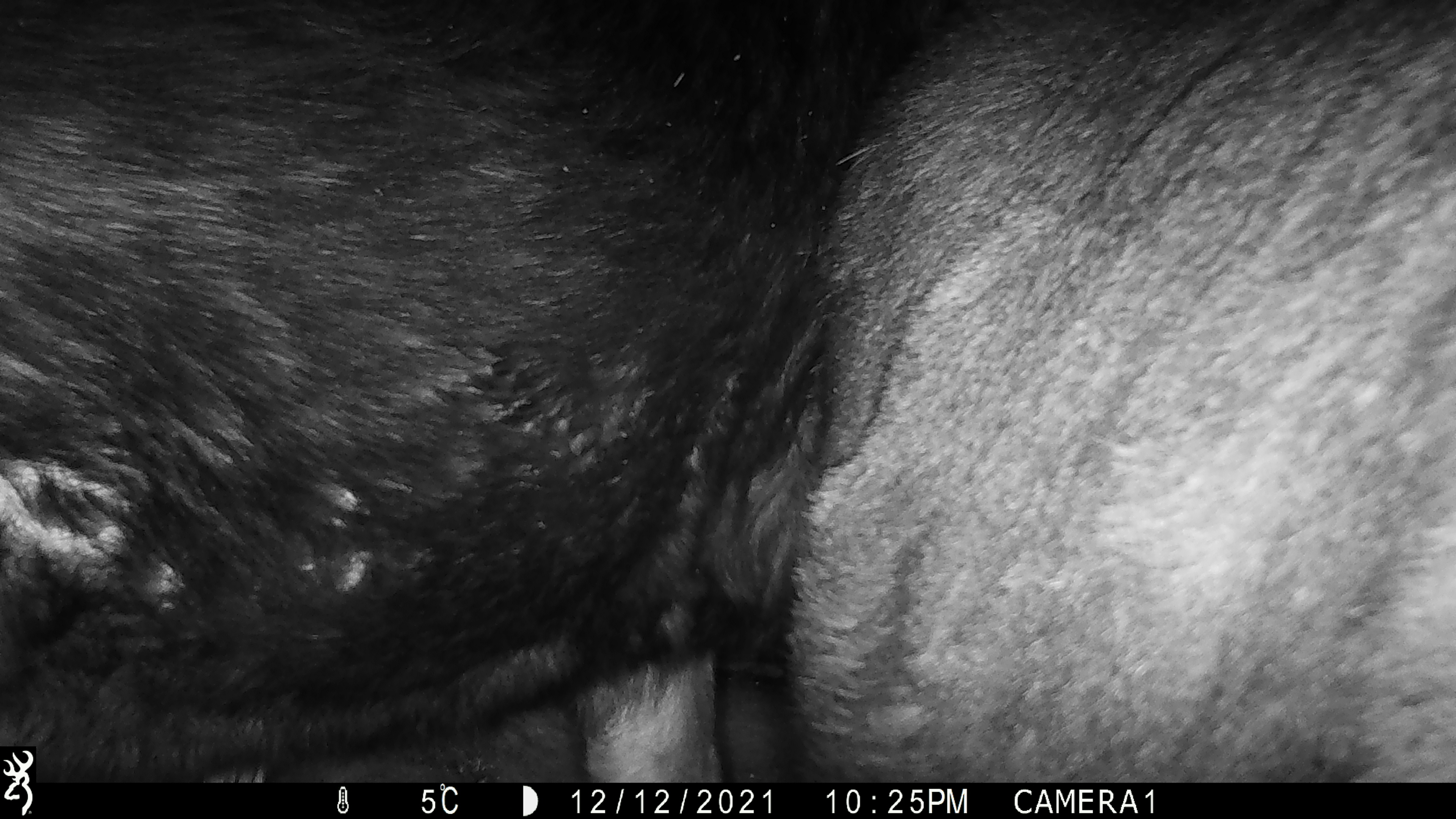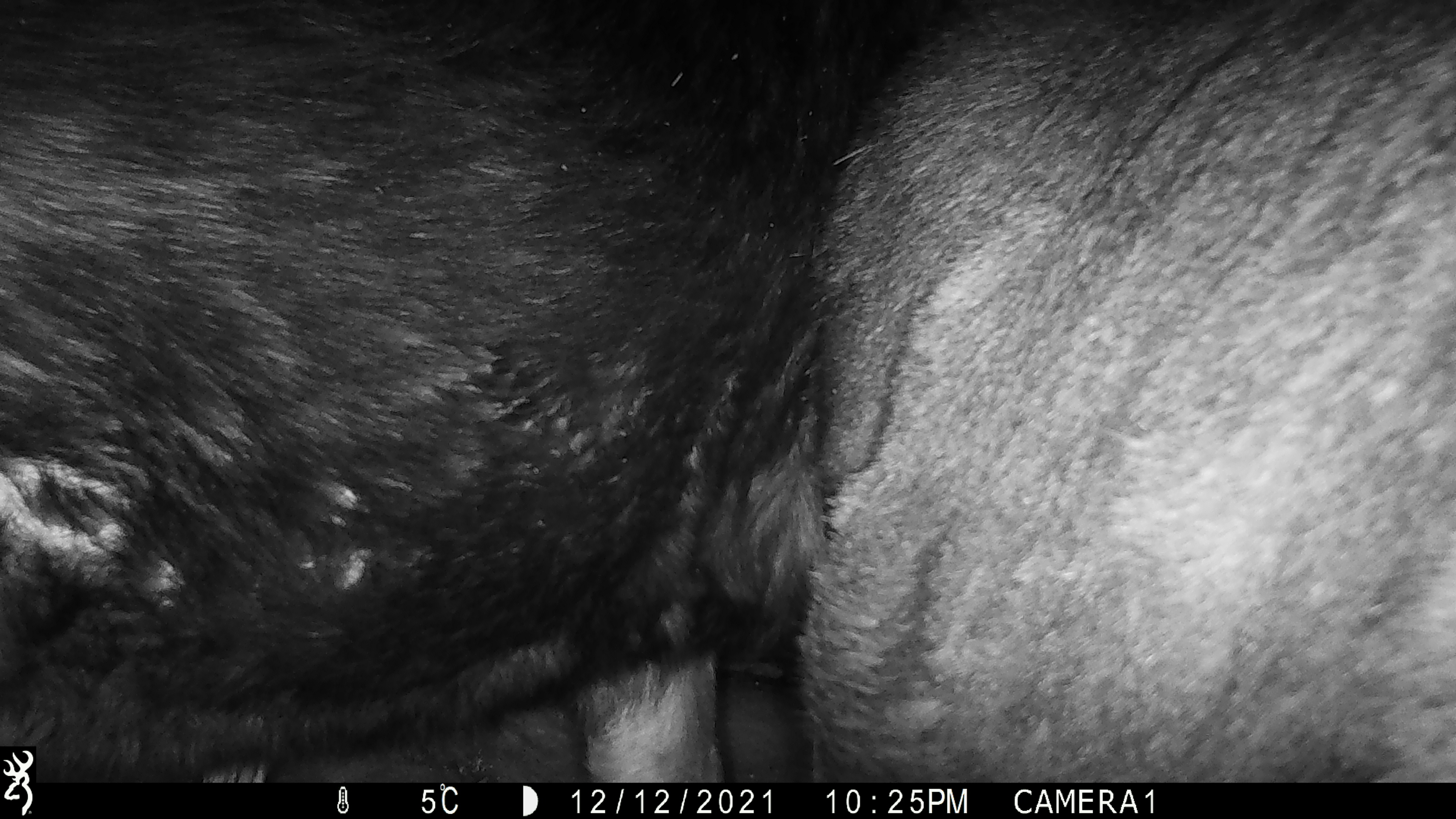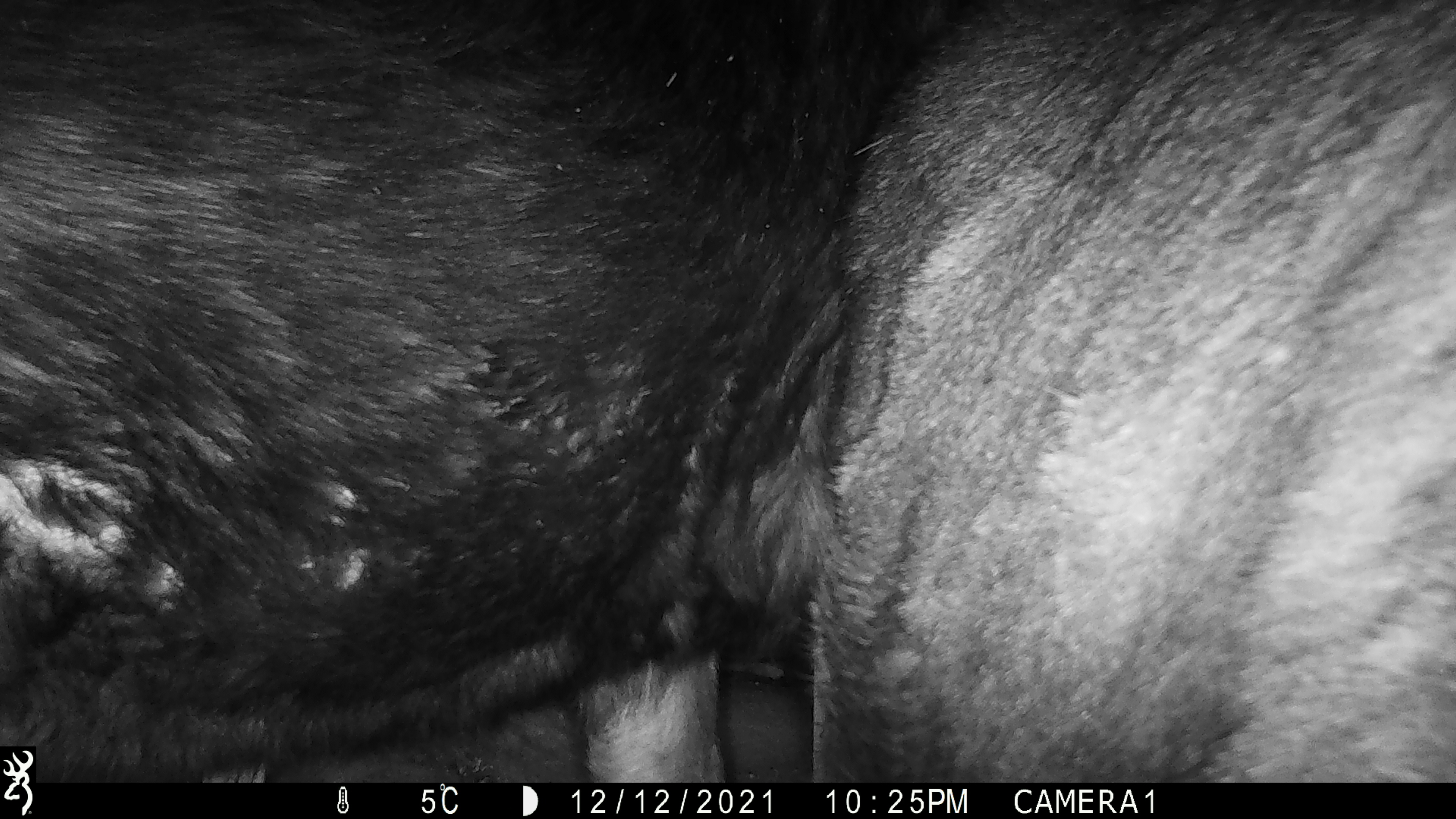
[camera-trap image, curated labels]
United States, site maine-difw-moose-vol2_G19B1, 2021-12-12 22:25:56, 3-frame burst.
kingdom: Animalia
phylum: Chordata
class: Mammalia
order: Artiodactyla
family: Cervidae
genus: Alces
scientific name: Alces alces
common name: moose